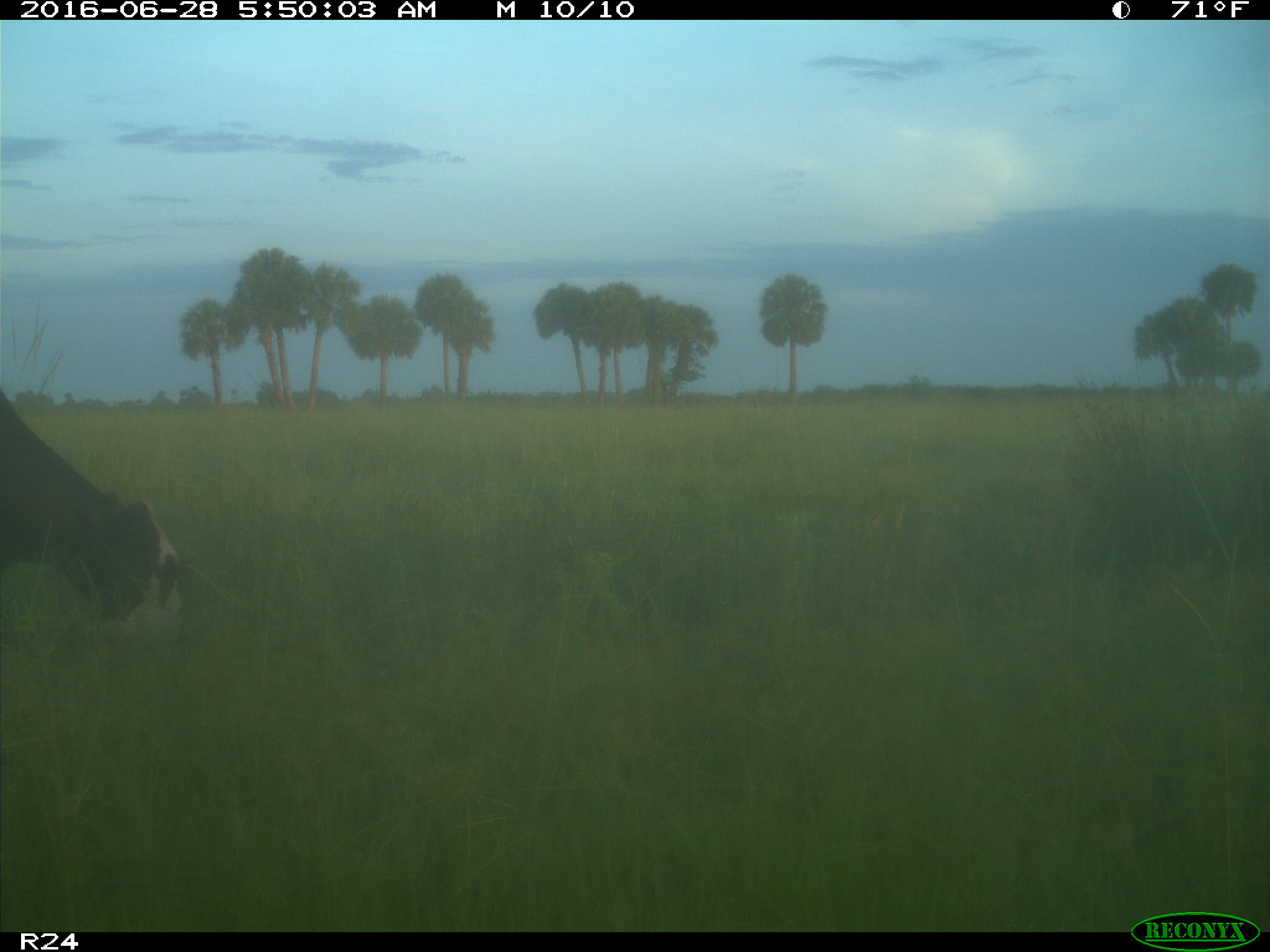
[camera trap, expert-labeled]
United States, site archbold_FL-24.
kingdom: Animalia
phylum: Chordata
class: Mammalia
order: Artiodactyla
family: Bovidae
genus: Bos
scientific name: Bos taurus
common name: domestic cow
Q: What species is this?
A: Bos taurus (domestic cow).